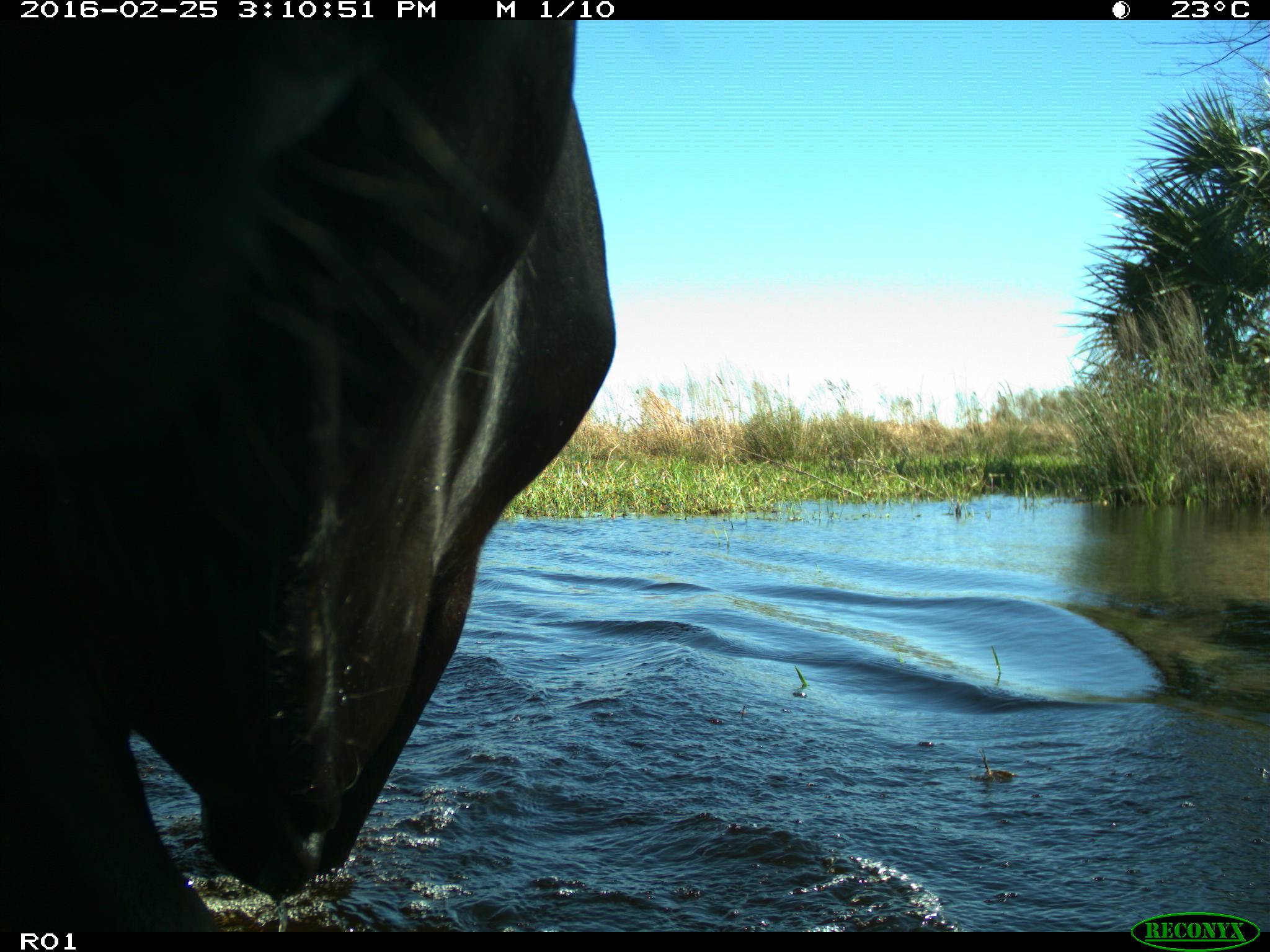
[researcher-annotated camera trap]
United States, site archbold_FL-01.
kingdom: Animalia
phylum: Chordata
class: Mammalia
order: Artiodactyla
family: Bovidae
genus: Bos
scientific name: Bos taurus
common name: domestic cow